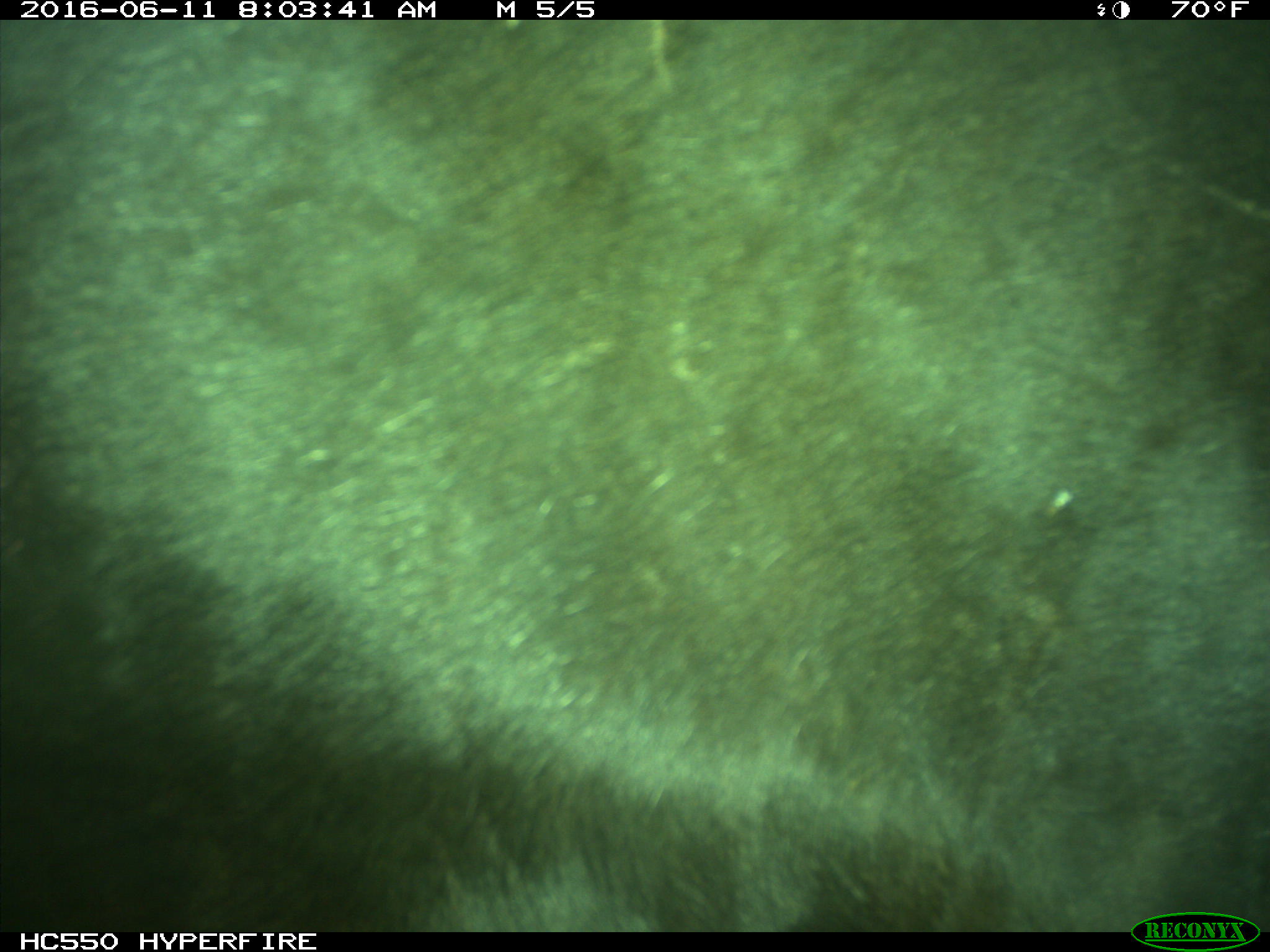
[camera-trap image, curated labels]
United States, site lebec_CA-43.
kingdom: Animalia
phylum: Chordata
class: Mammalia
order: Artiodactyla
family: Bovidae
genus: Bos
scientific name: Bos taurus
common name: domestic cow